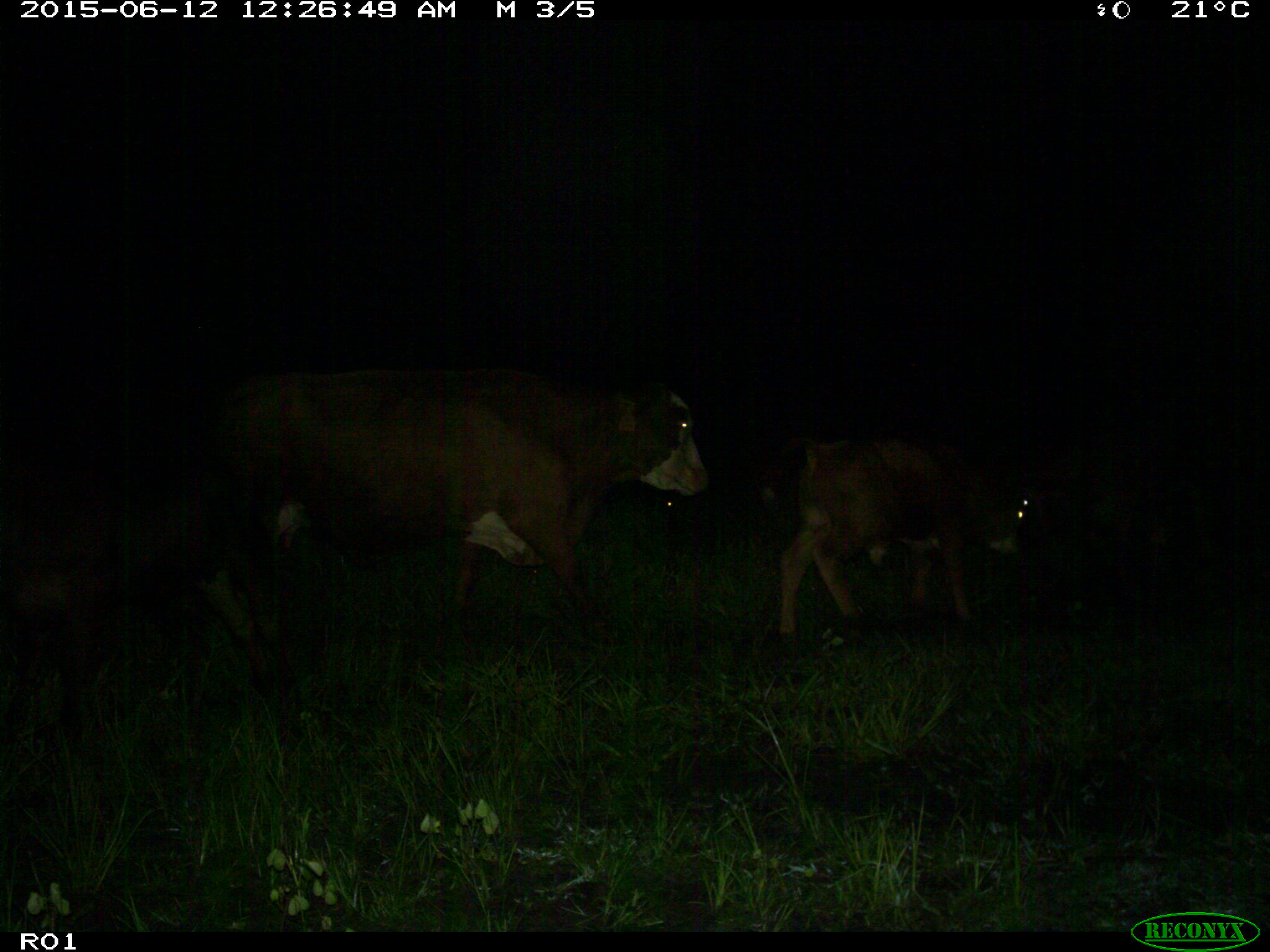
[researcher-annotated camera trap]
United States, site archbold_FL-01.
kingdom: Animalia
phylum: Chordata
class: Mammalia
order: Artiodactyla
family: Bovidae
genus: Bos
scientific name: Bos taurus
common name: domestic cow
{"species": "Bos taurus (domestic cow)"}